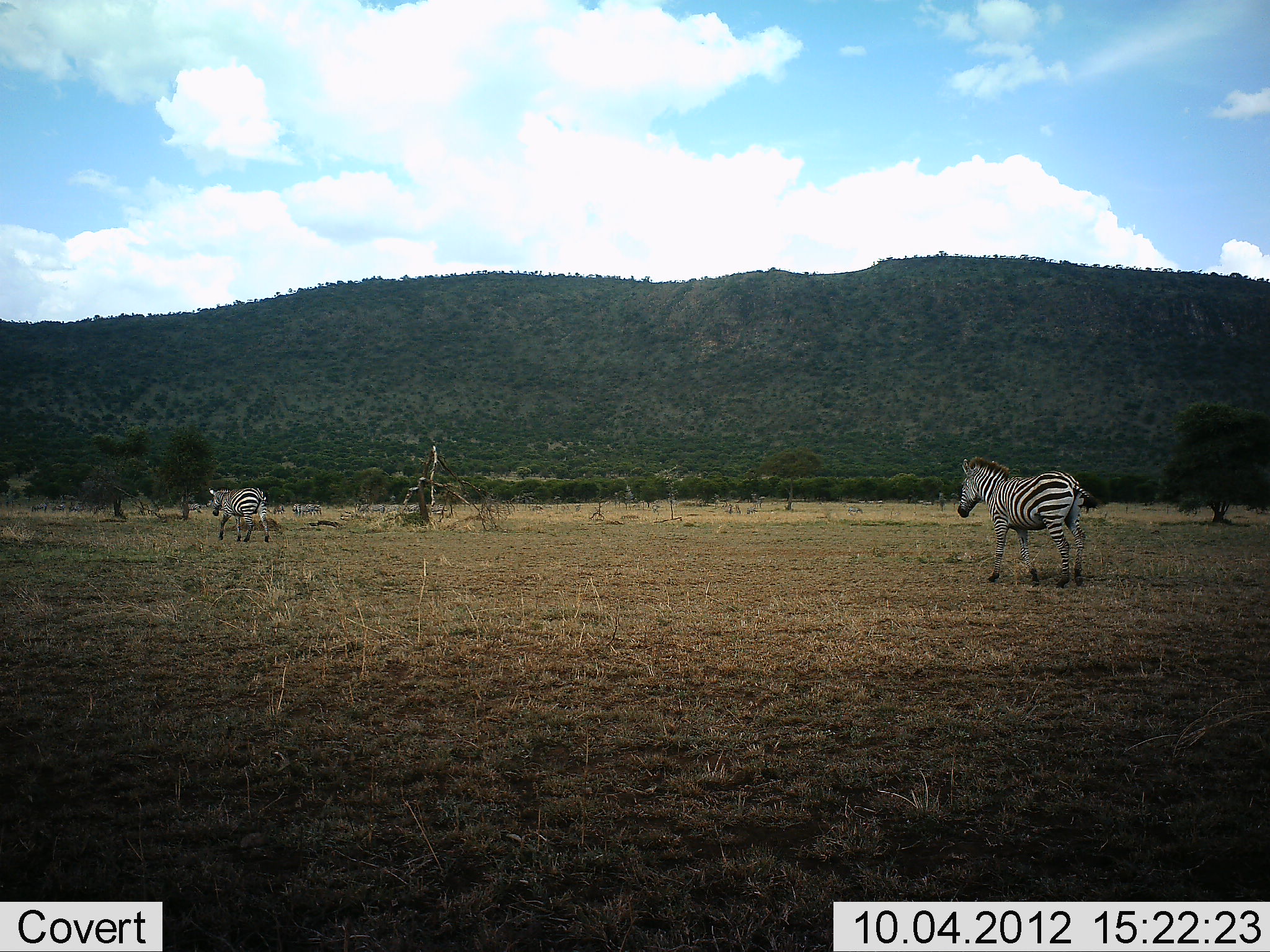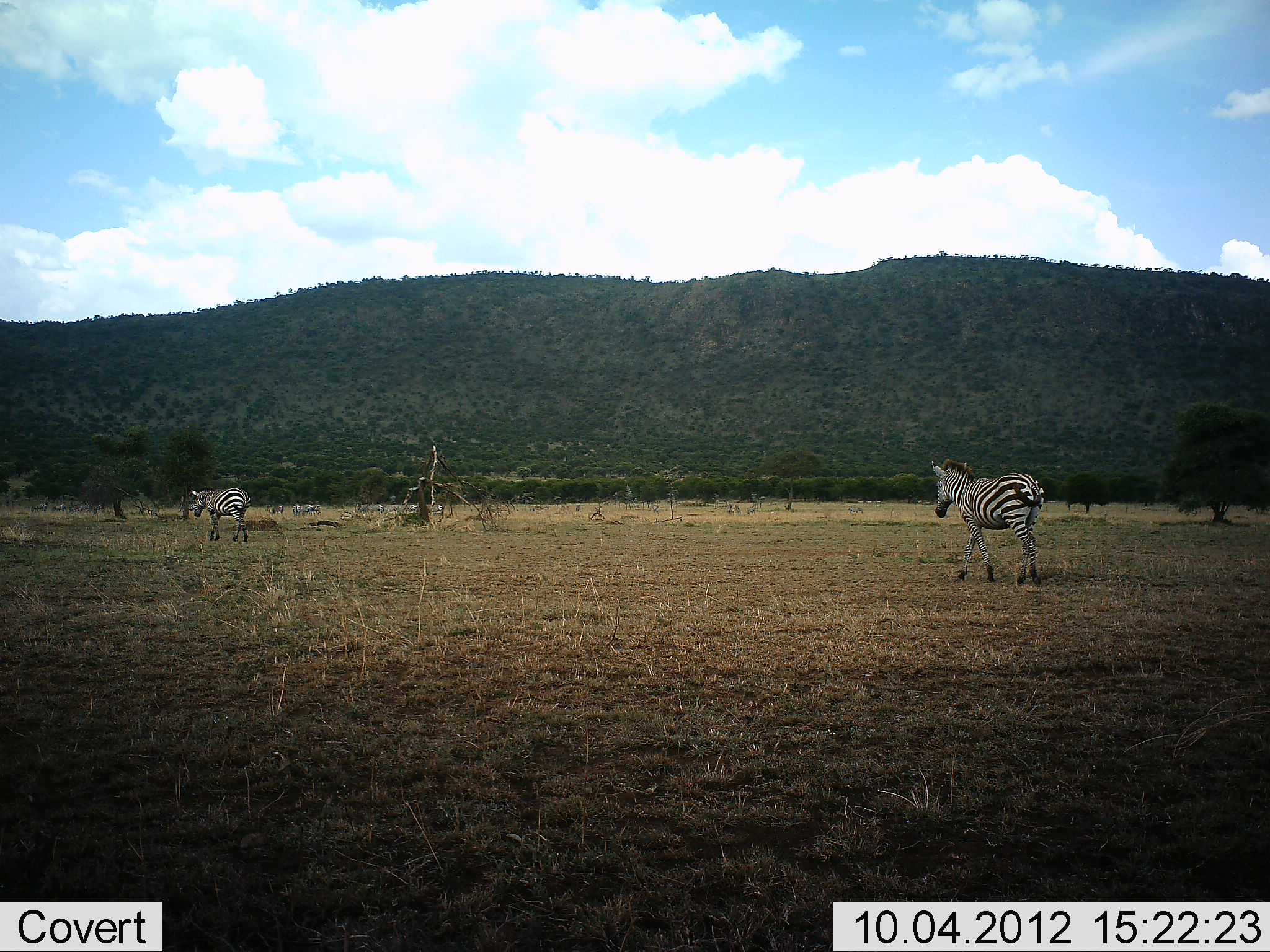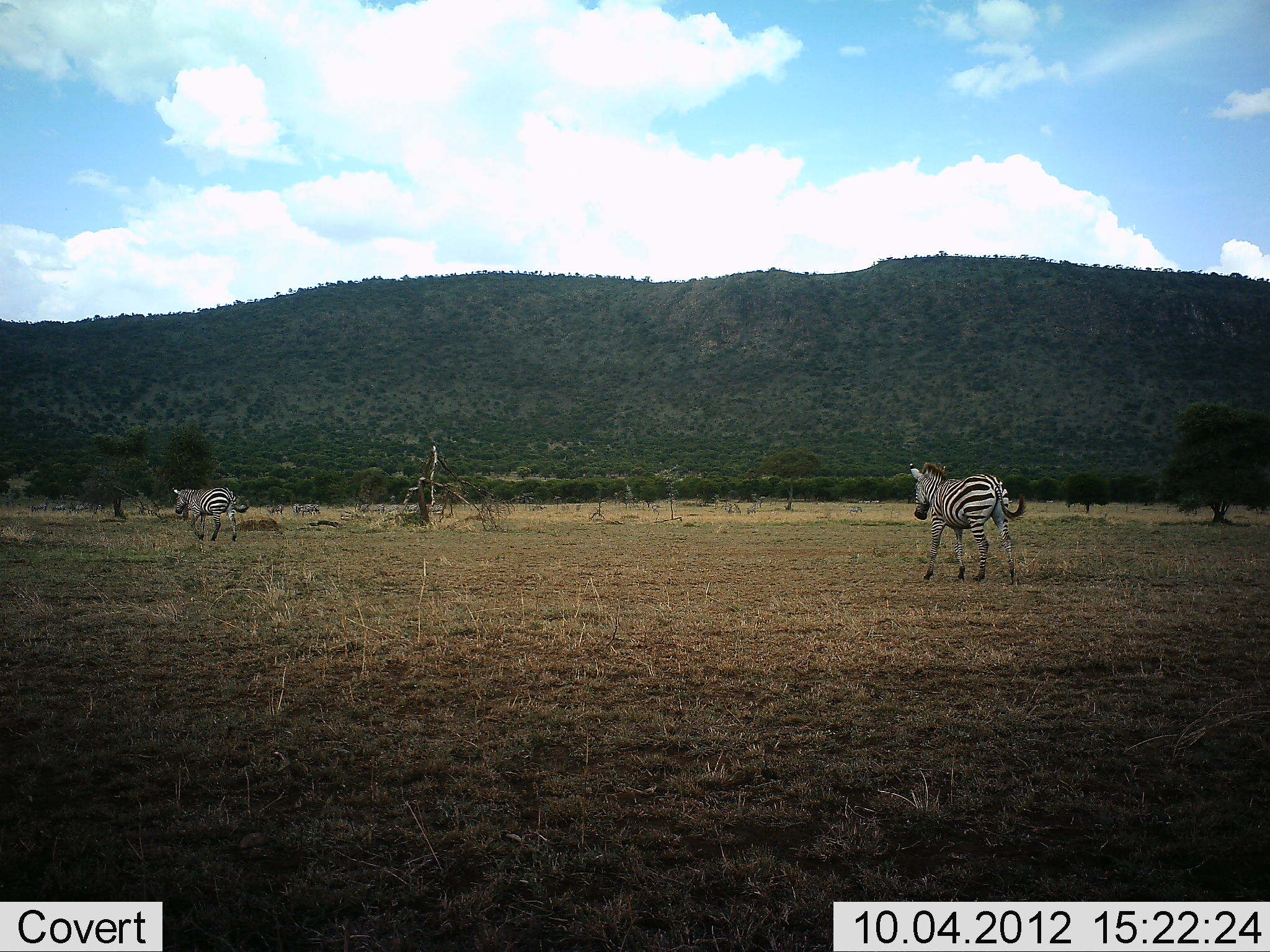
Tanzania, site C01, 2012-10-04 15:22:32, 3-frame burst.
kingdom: Animalia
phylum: Chordata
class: Mammalia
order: Perissodactyla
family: Equidae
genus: Equus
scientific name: Equus quagga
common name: plains zebra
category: zebra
Zebra (plains zebra) (Equus quagga), count 2. Behavior (volunteer vote fractions): standing 20%, resting 0%, moving 100%, interacting 0%. Young present (vote fraction): 0%. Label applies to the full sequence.